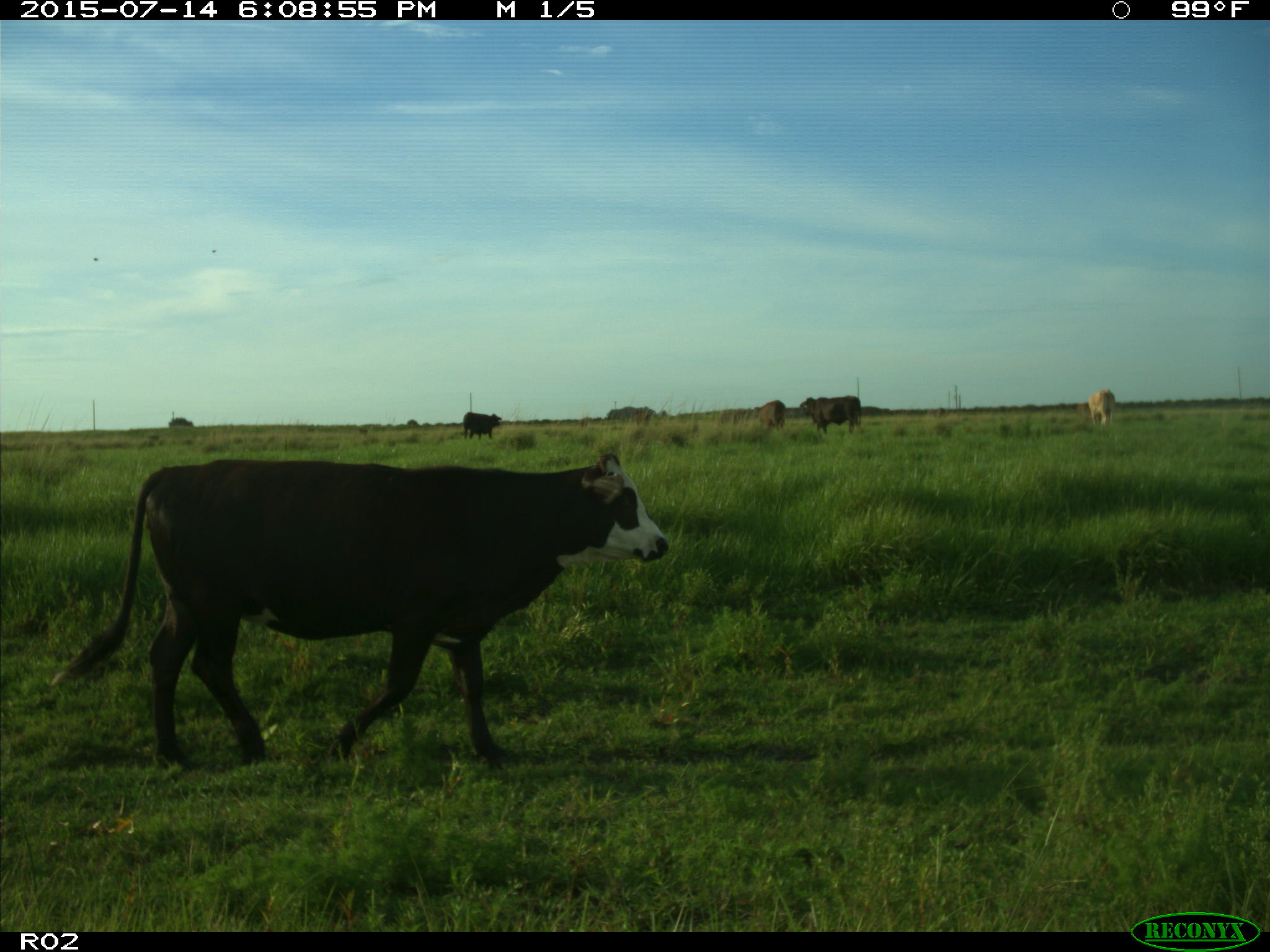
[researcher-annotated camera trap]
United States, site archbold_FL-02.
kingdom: Animalia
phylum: Chordata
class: Mammalia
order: Artiodactyla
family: Bovidae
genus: Bos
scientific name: Bos taurus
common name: domestic cow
Bos taurus (domestic cow).